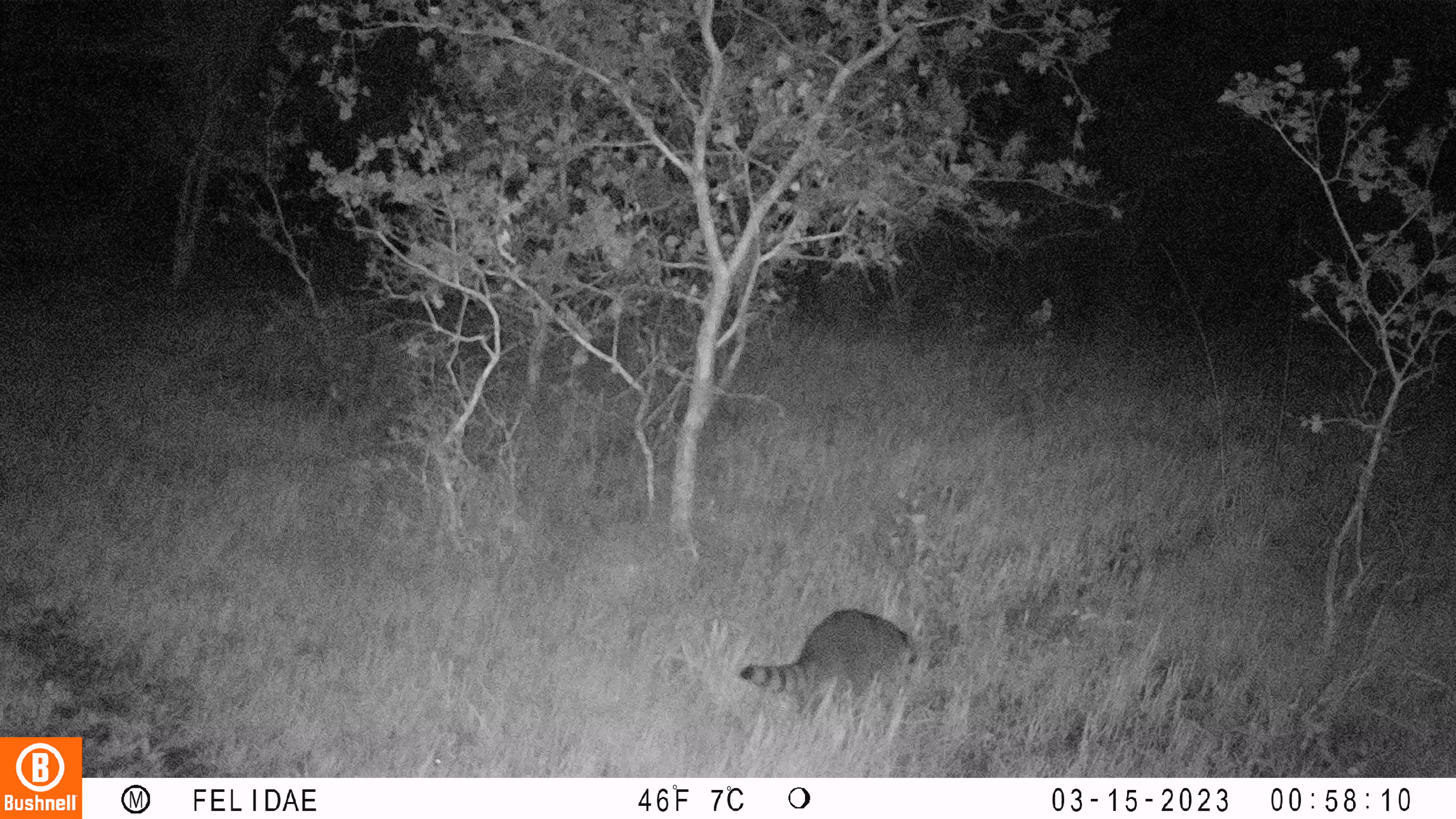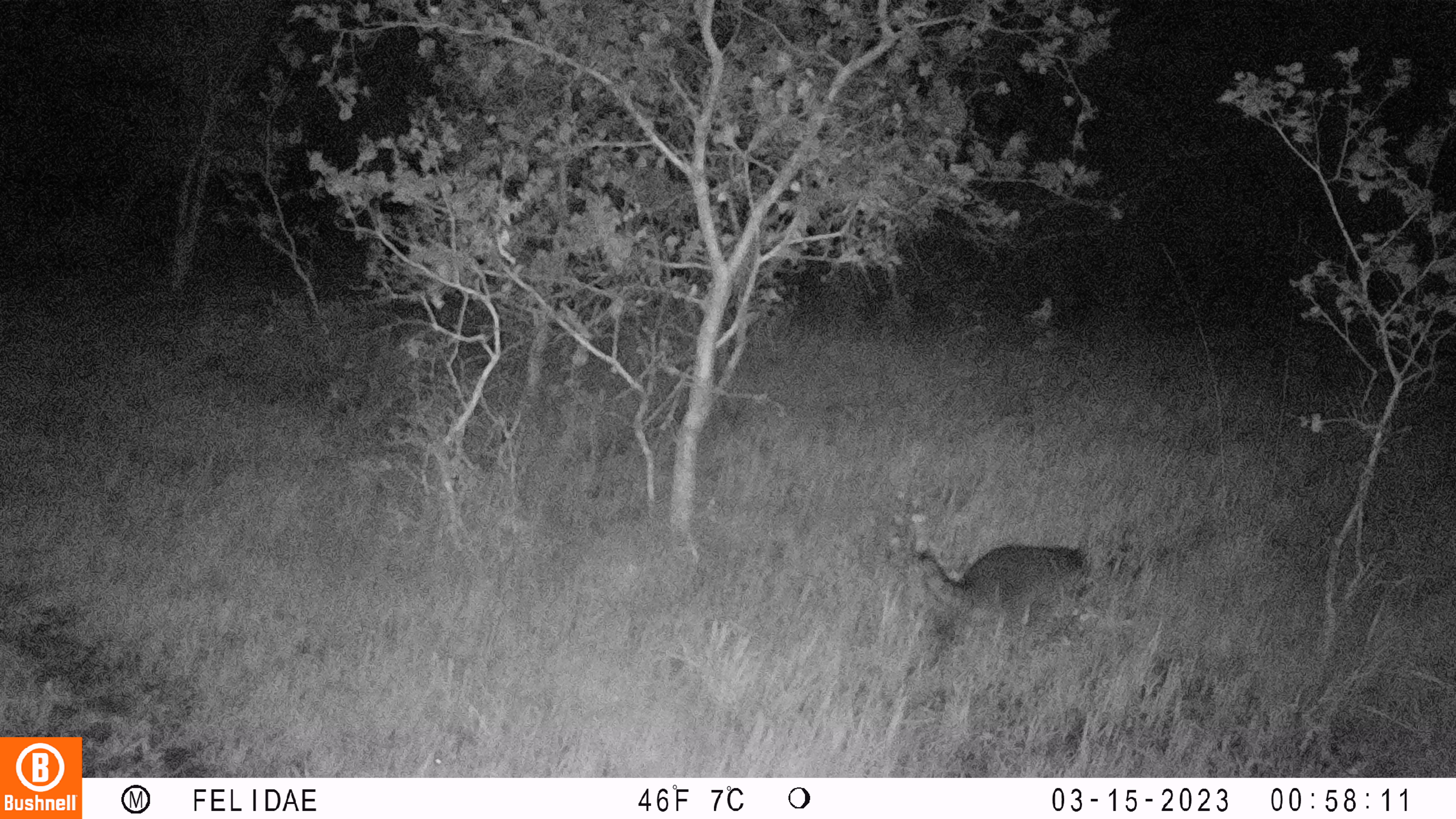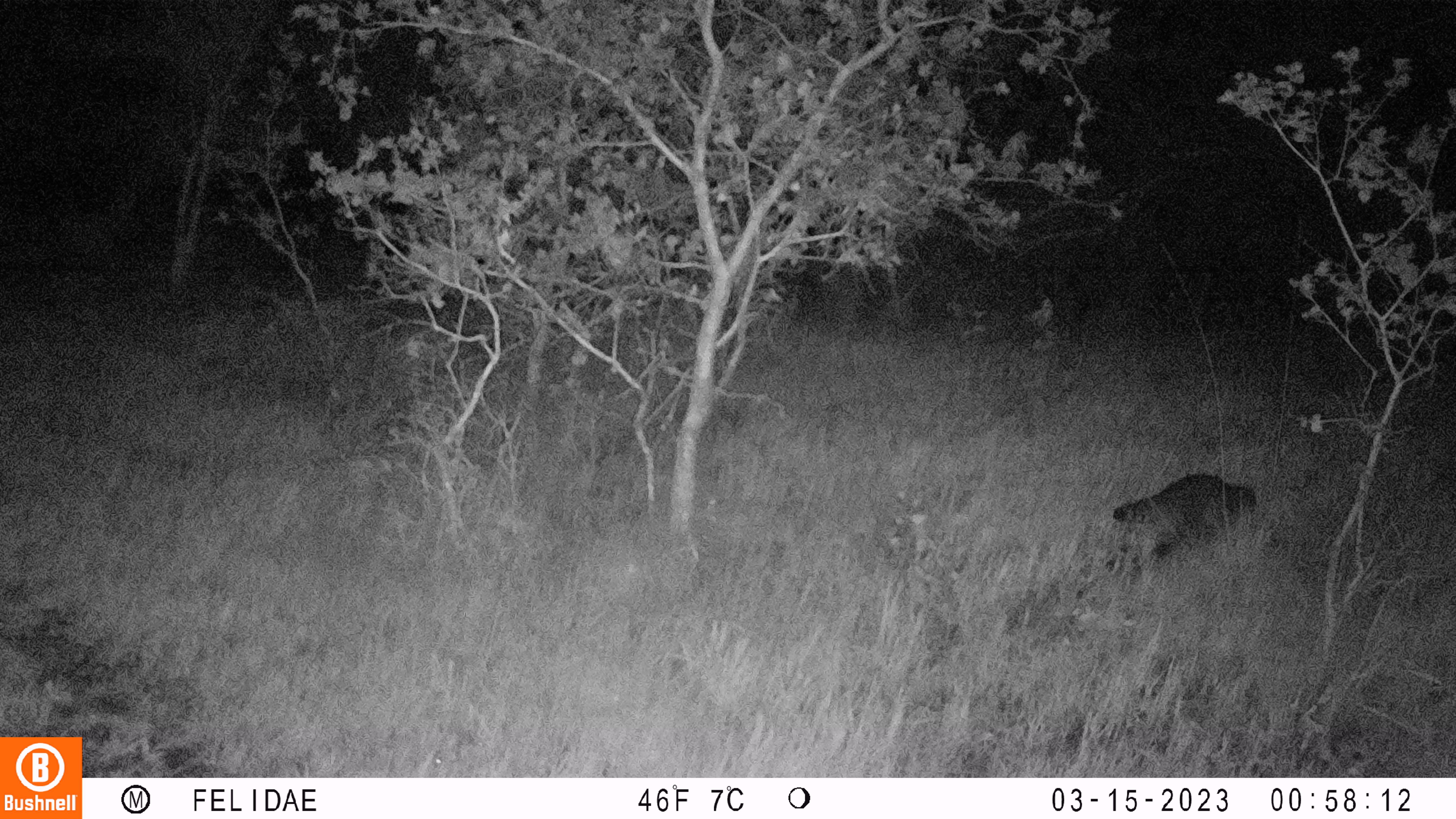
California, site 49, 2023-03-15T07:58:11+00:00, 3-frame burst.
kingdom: Animalia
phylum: Chordata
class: Mammalia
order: Carnivora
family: Procyonidae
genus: Procyon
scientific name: Procyon lotor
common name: raccoon